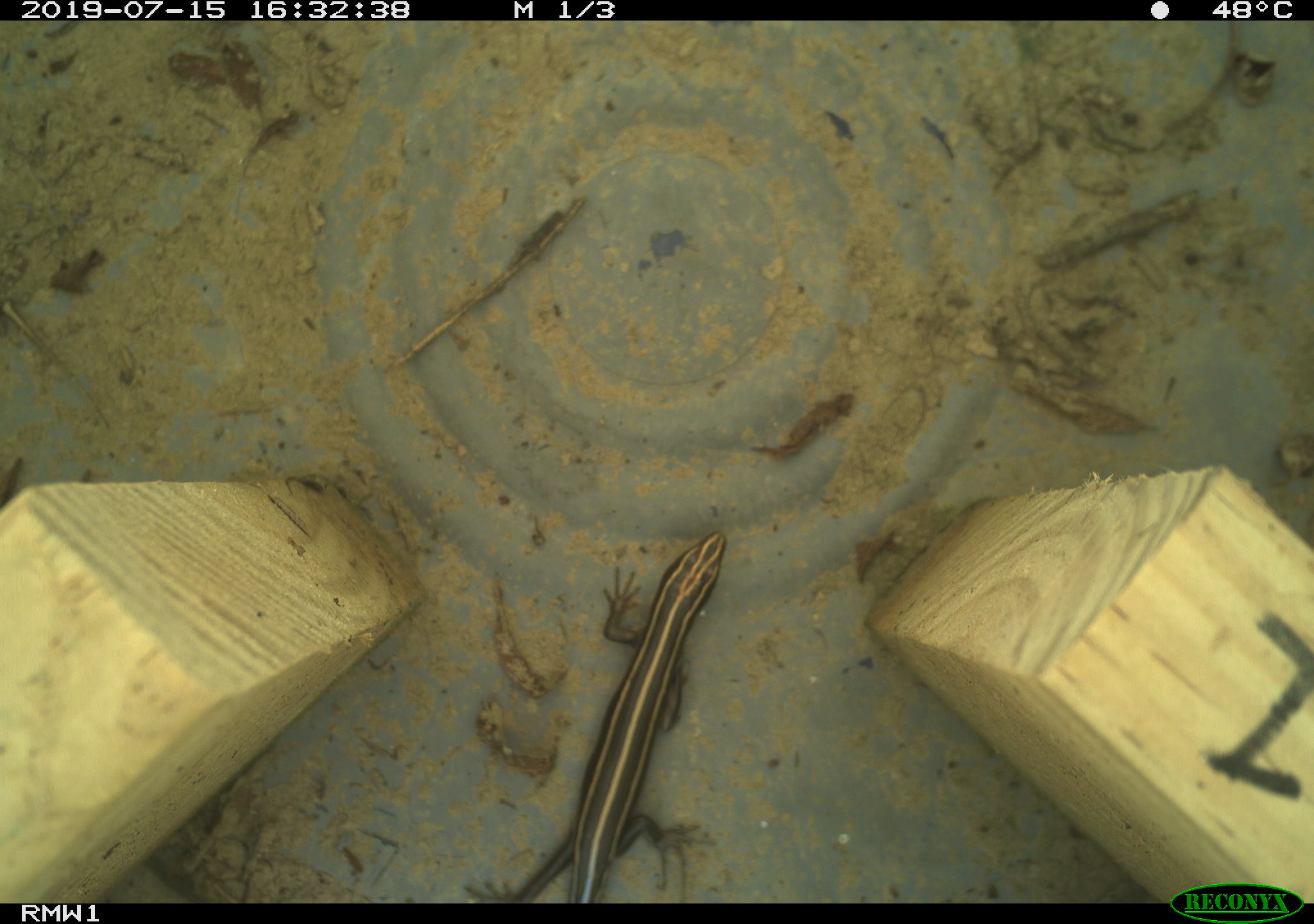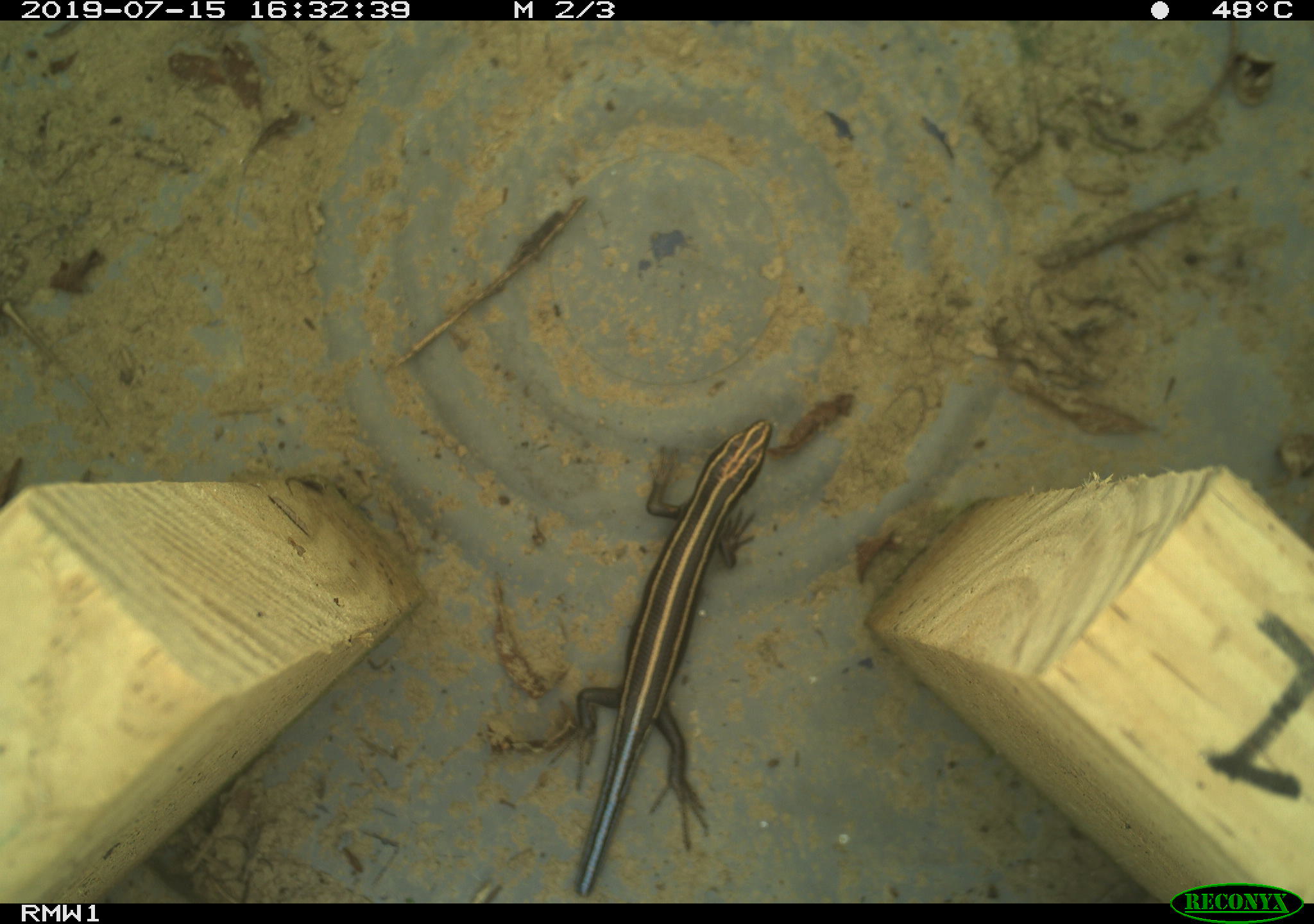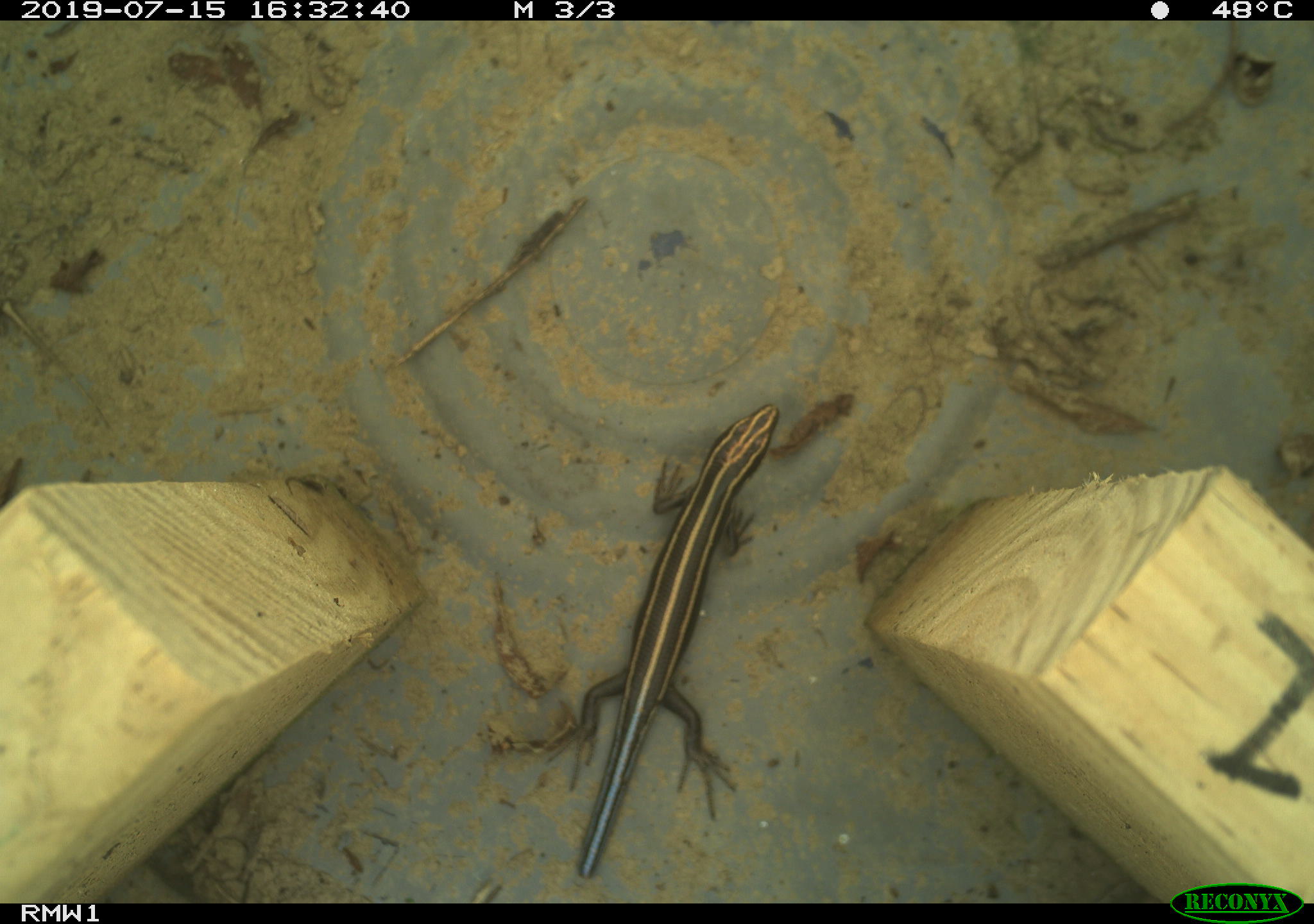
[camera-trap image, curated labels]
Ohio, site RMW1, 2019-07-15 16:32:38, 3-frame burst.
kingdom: Animalia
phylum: Chordata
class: Reptilia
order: Squamata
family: Scincidae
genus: Plestiodon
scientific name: Plestiodon fasciatus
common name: common five-lined skink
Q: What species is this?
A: Common five-lined skink (Plestiodon fasciatus).